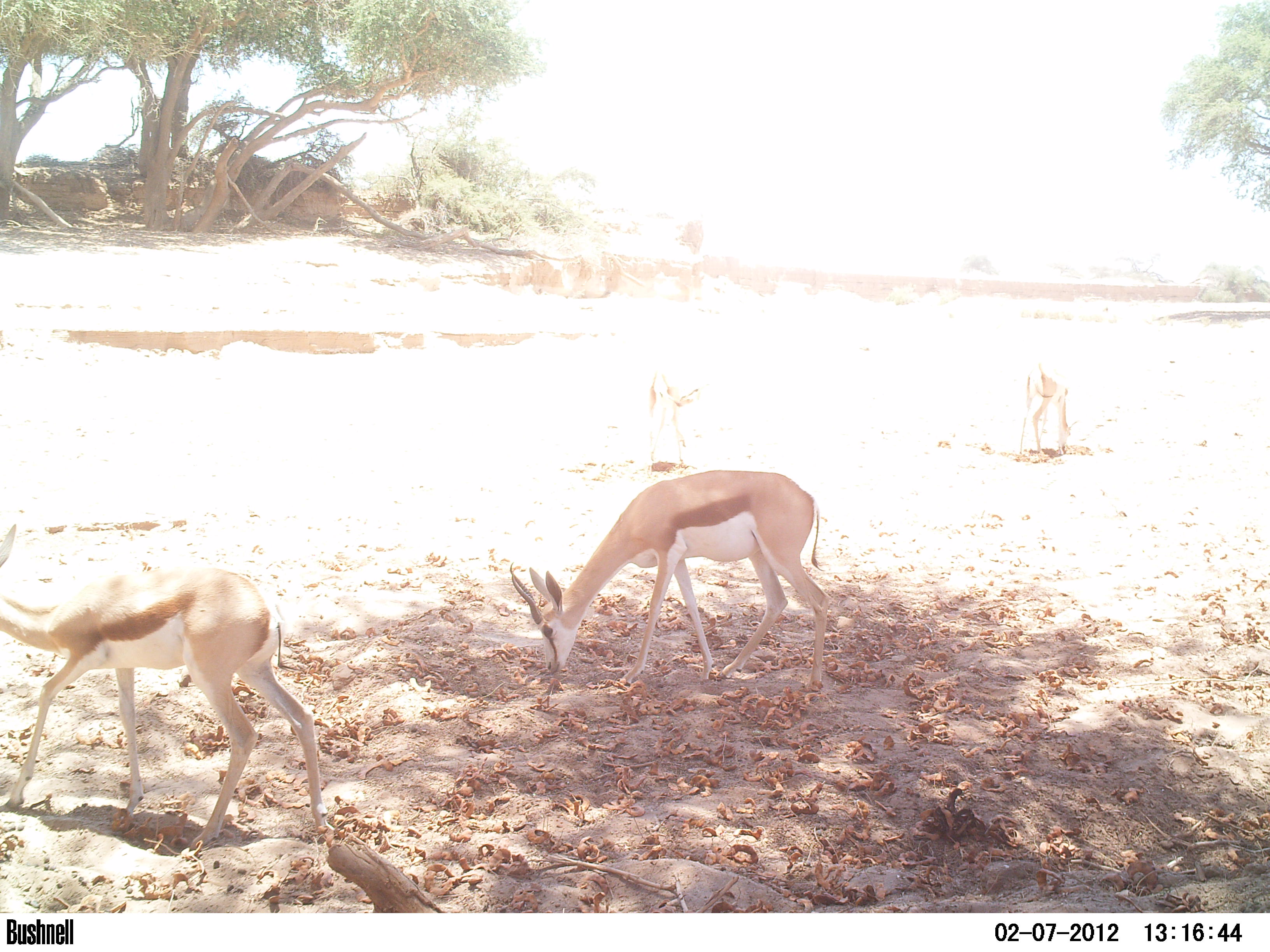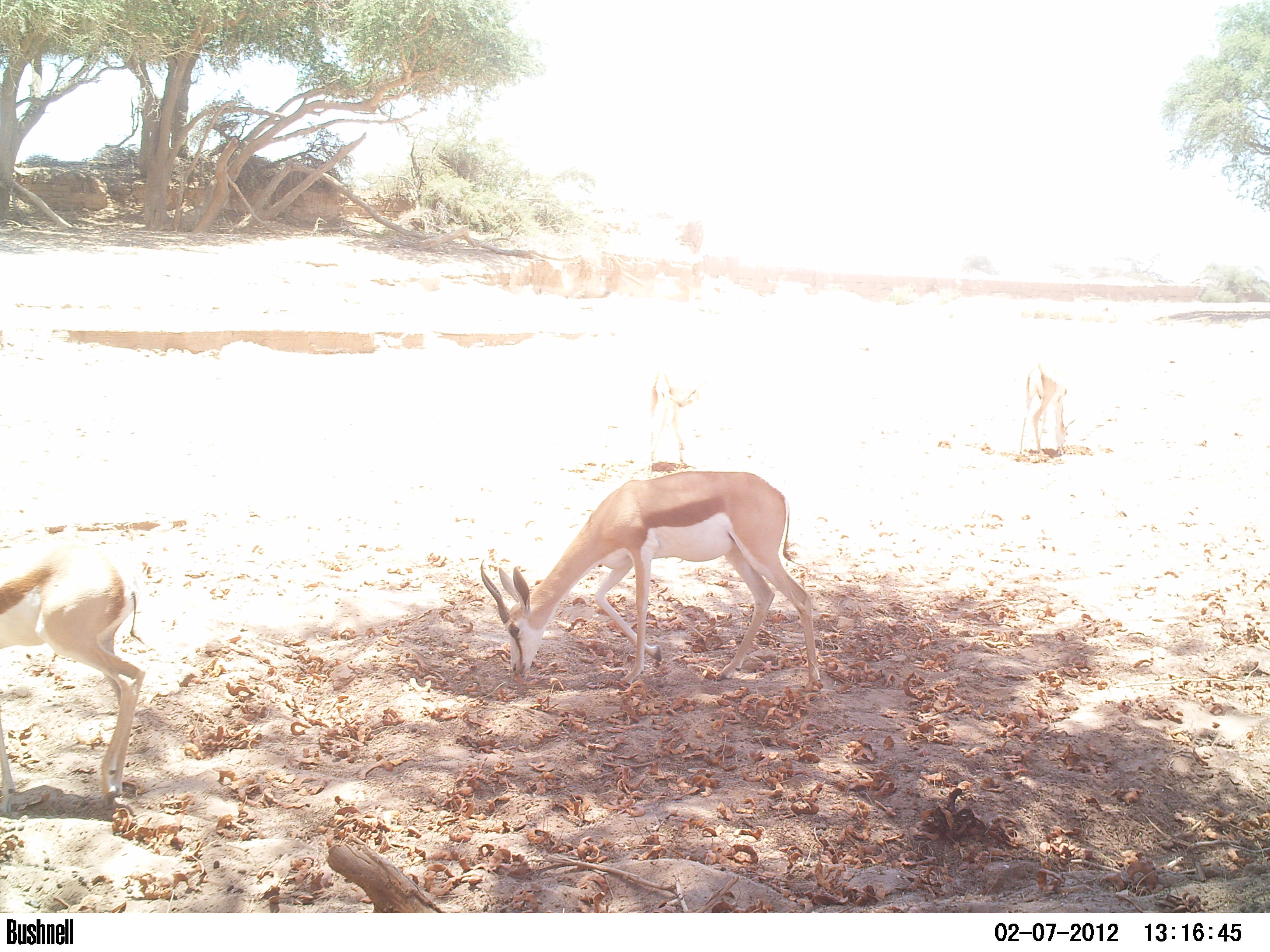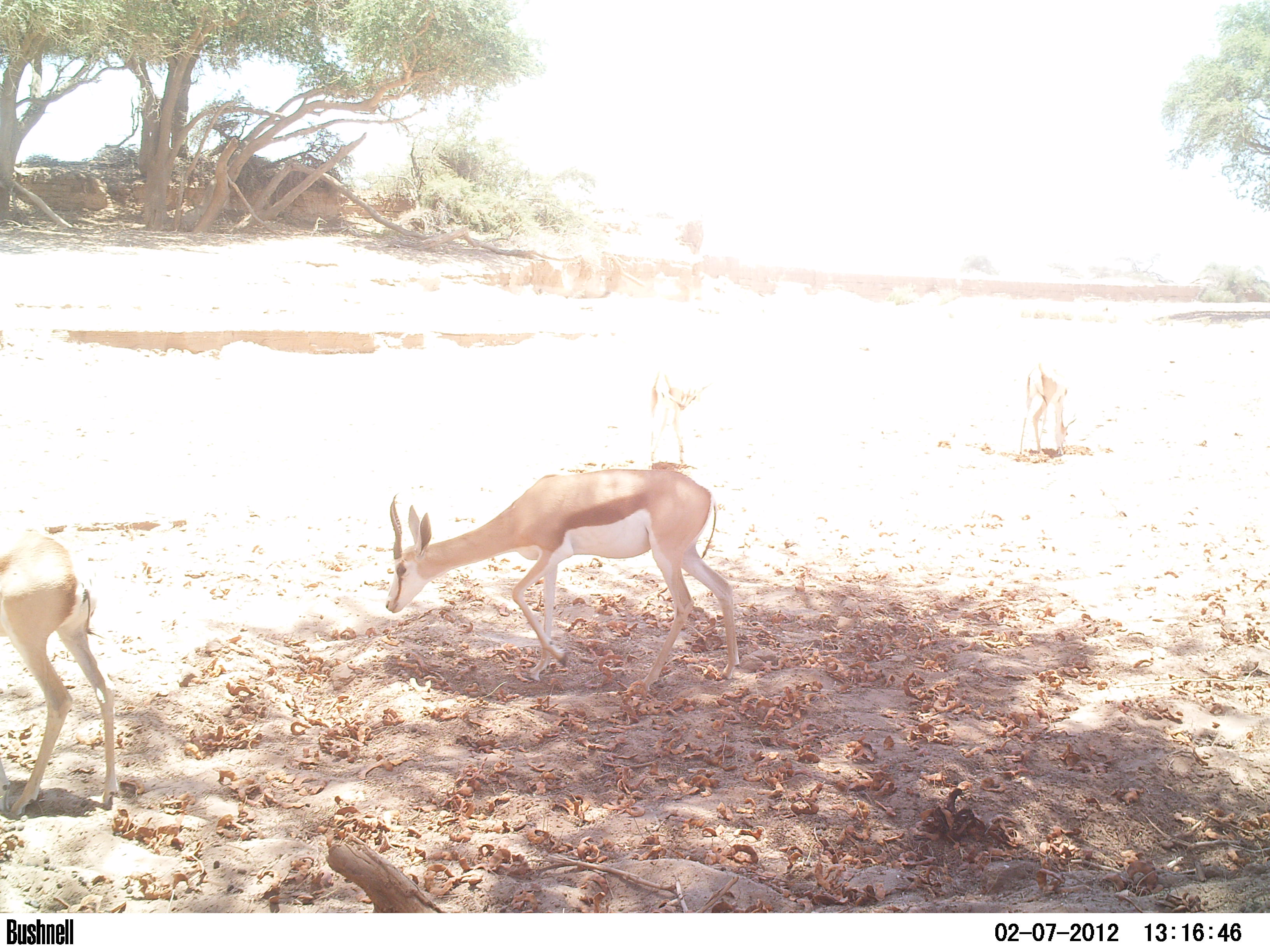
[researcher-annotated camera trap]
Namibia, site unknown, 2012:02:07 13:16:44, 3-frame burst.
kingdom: Animalia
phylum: Chordata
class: Mammalia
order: Artiodactyla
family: Bovidae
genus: Antidorcas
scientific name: Antidorcas marsupialis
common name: springbok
Antidorcas marsupialis (springbok).